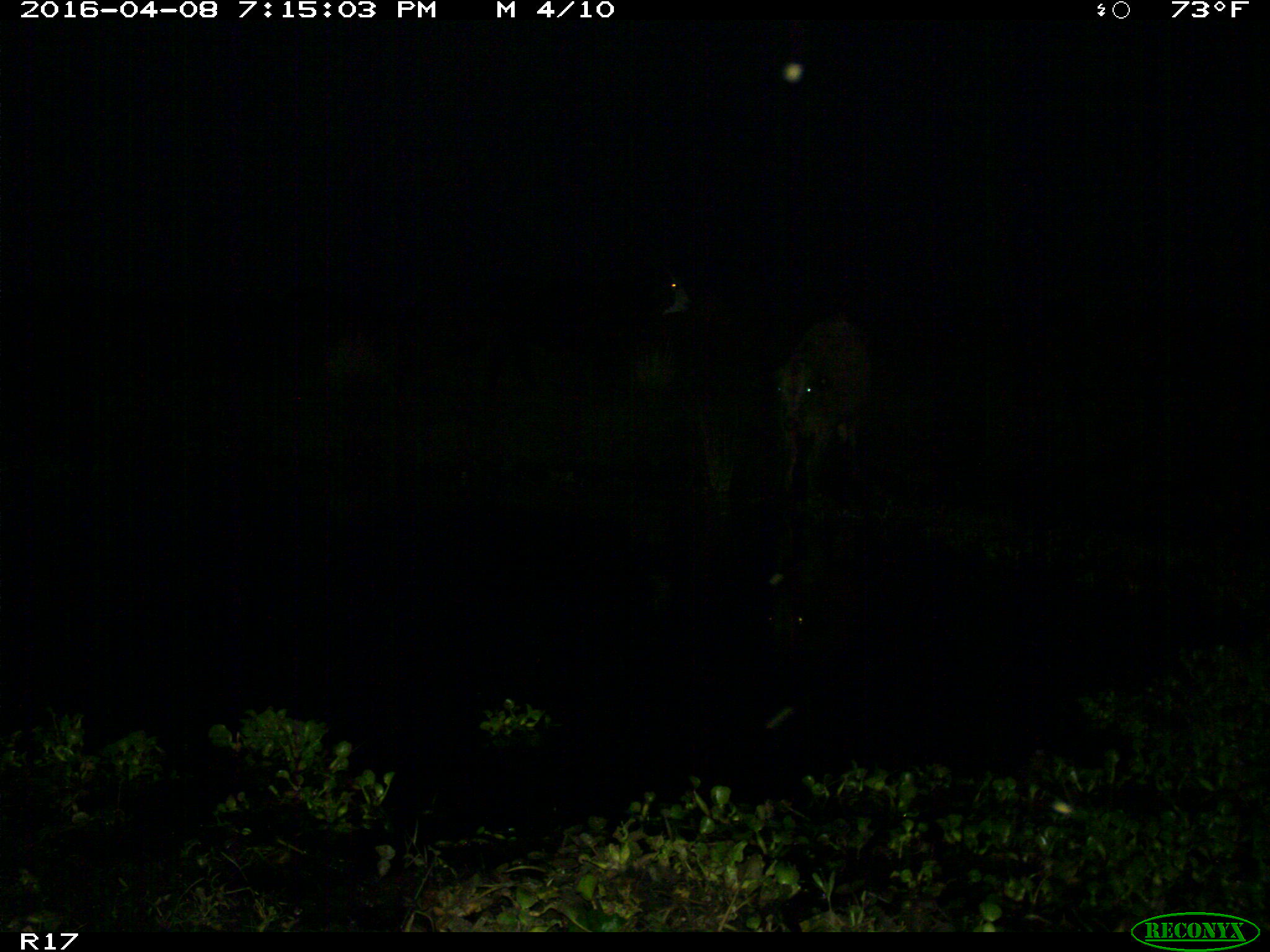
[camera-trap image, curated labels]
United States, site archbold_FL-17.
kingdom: Animalia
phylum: Chordata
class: Mammalia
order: Artiodactyla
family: Bovidae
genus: Bos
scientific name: Bos taurus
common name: domestic cow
Bos taurus (domestic cow).